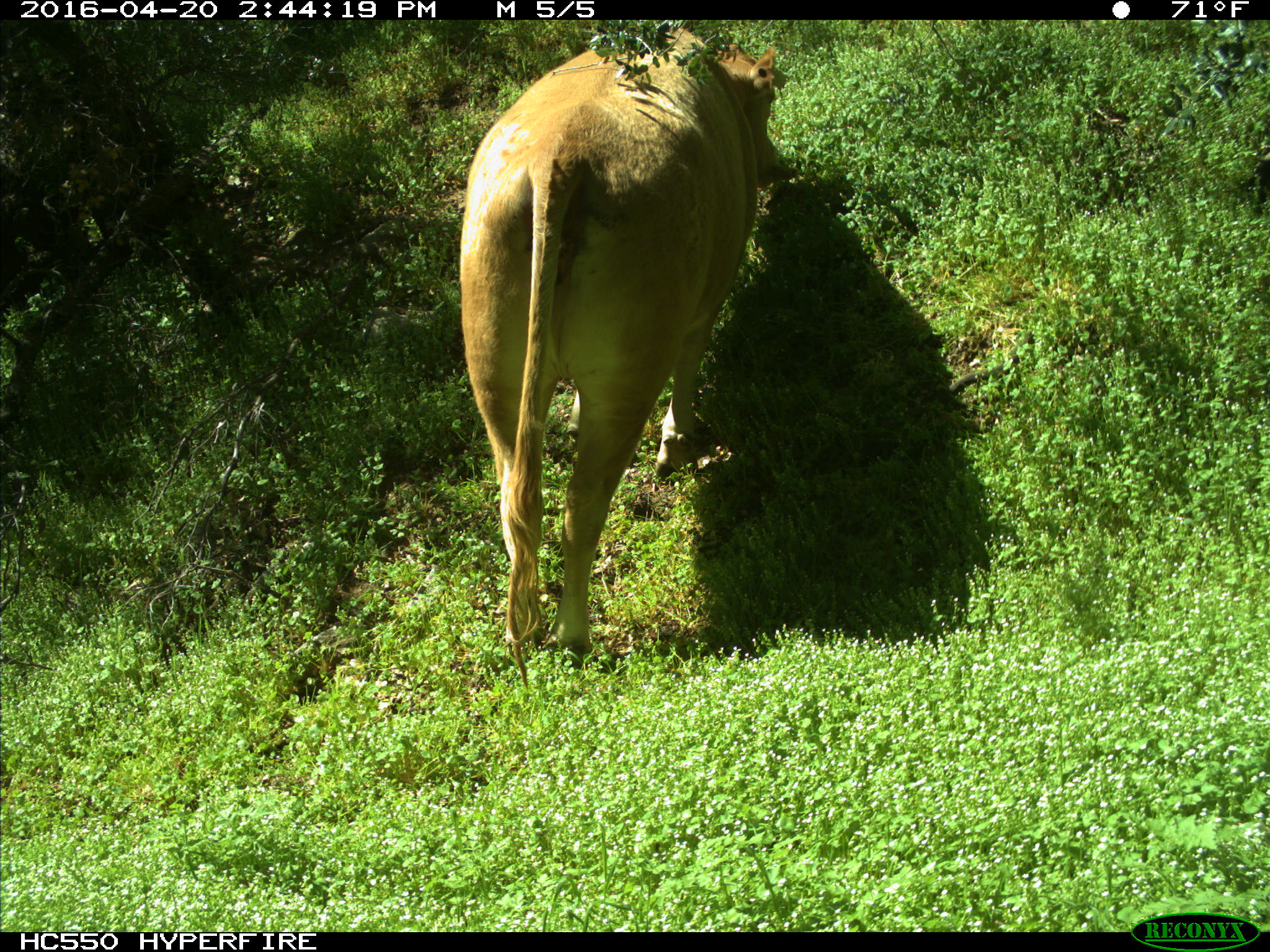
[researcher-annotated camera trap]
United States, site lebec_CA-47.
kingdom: Animalia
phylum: Chordata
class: Mammalia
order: Artiodactyla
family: Bovidae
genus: Bos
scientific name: Bos taurus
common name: domestic cow